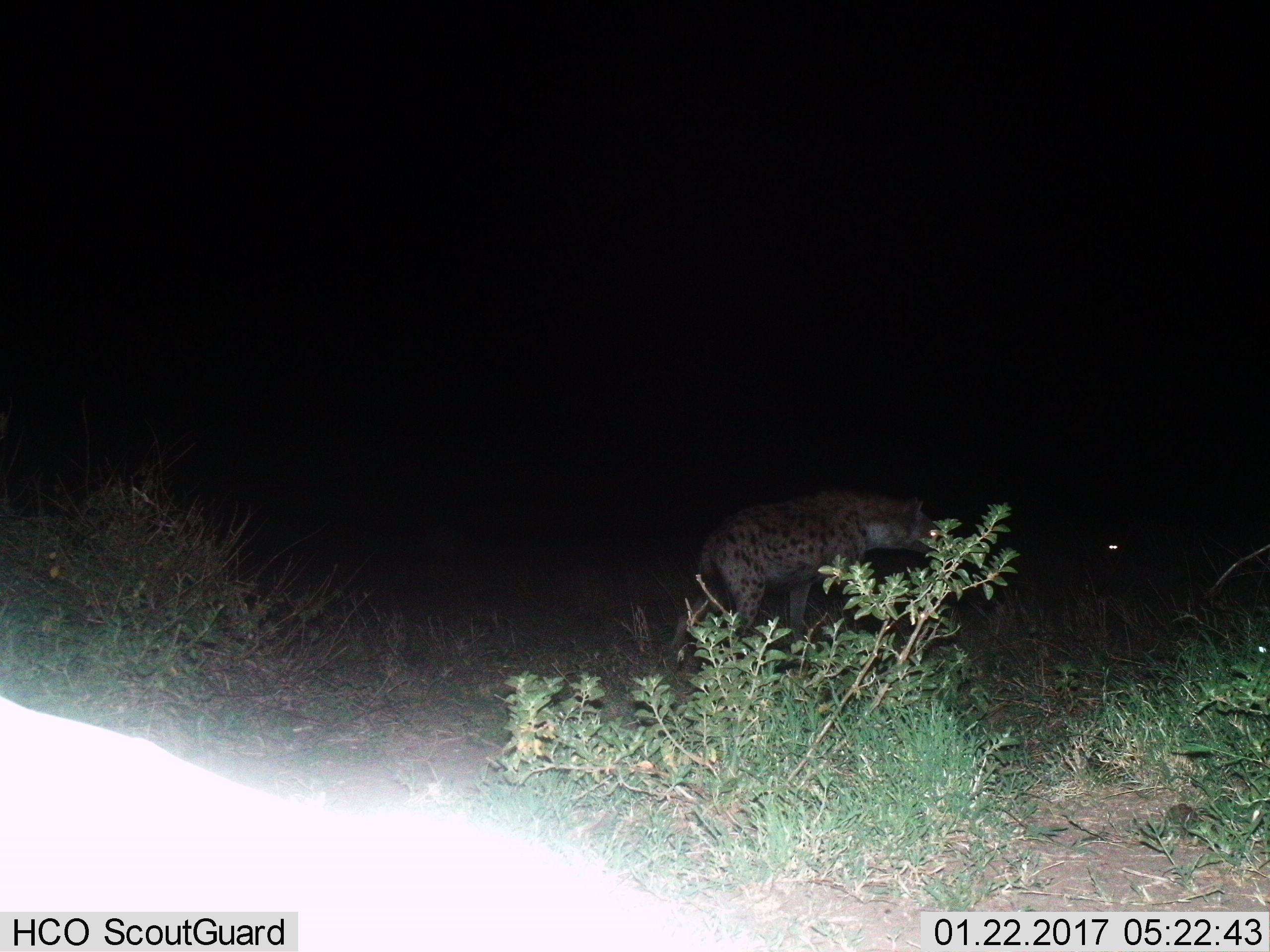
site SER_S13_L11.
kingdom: Animalia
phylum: Chordata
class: Mammalia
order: Carnivora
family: Hyaenidae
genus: Crocuta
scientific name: Crocuta crocuta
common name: spotted hyena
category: hyenaspotted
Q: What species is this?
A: Hyenaspotted (spotted hyena) (Crocuta crocuta).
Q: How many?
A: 1.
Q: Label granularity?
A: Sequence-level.